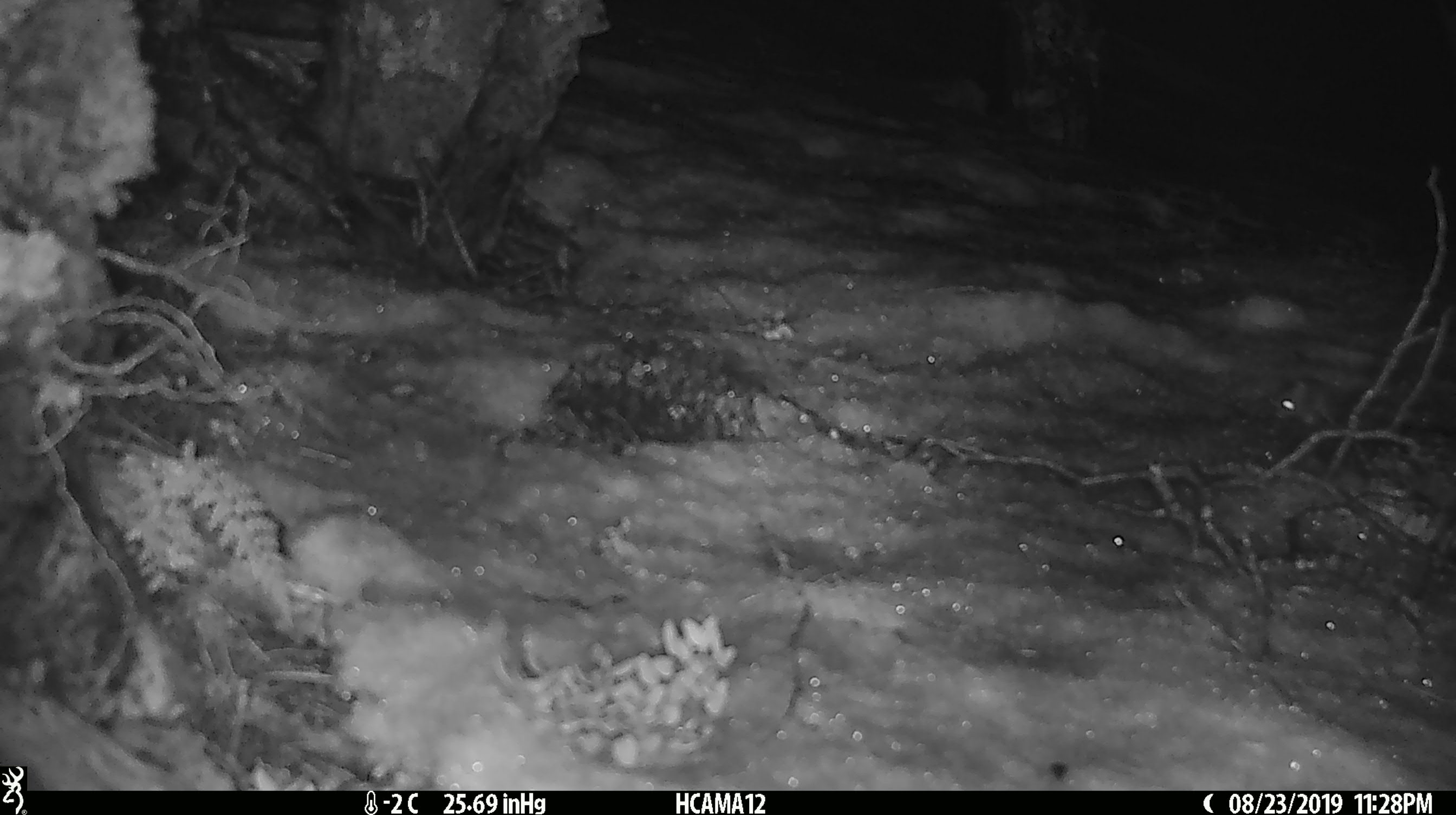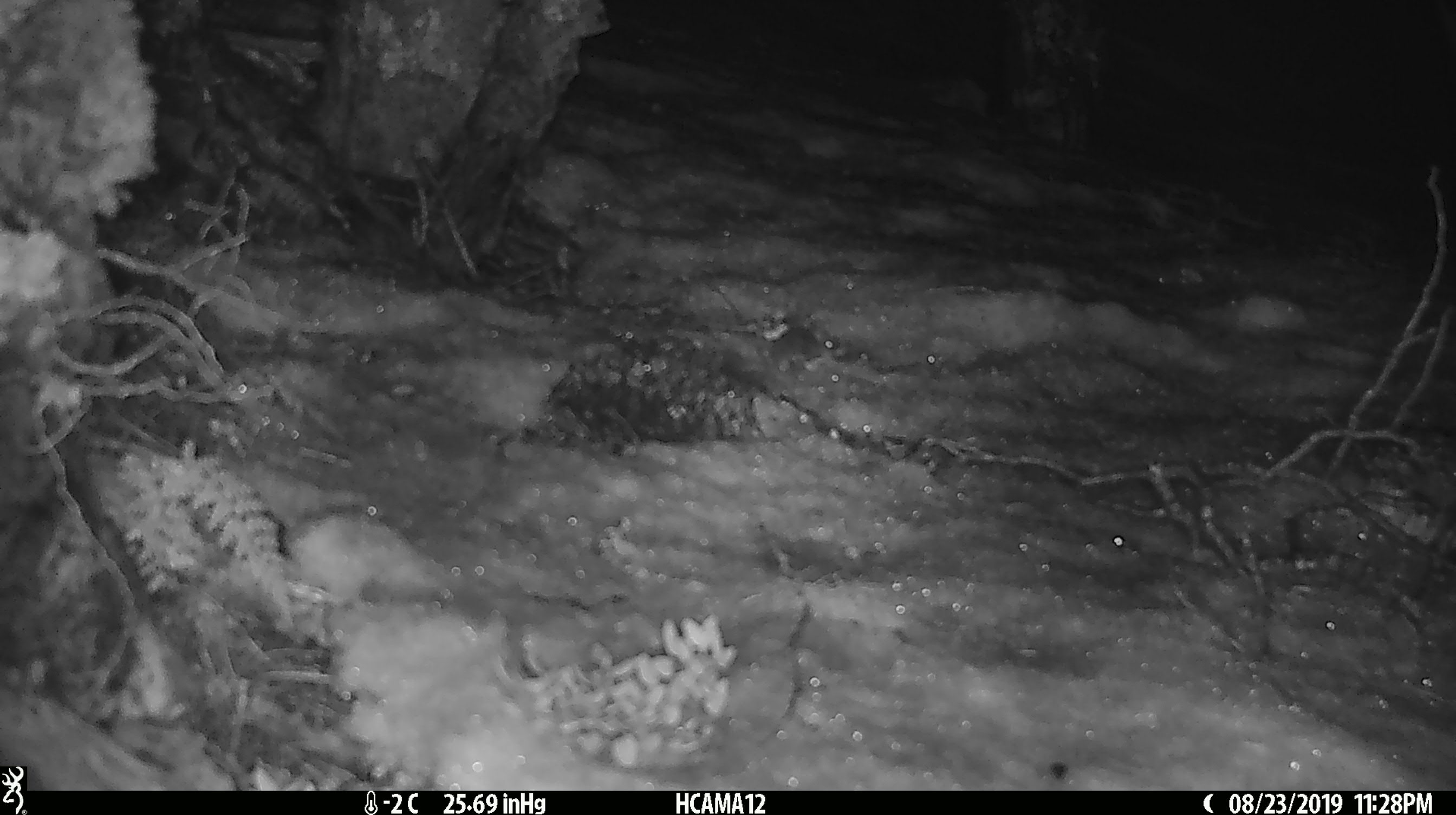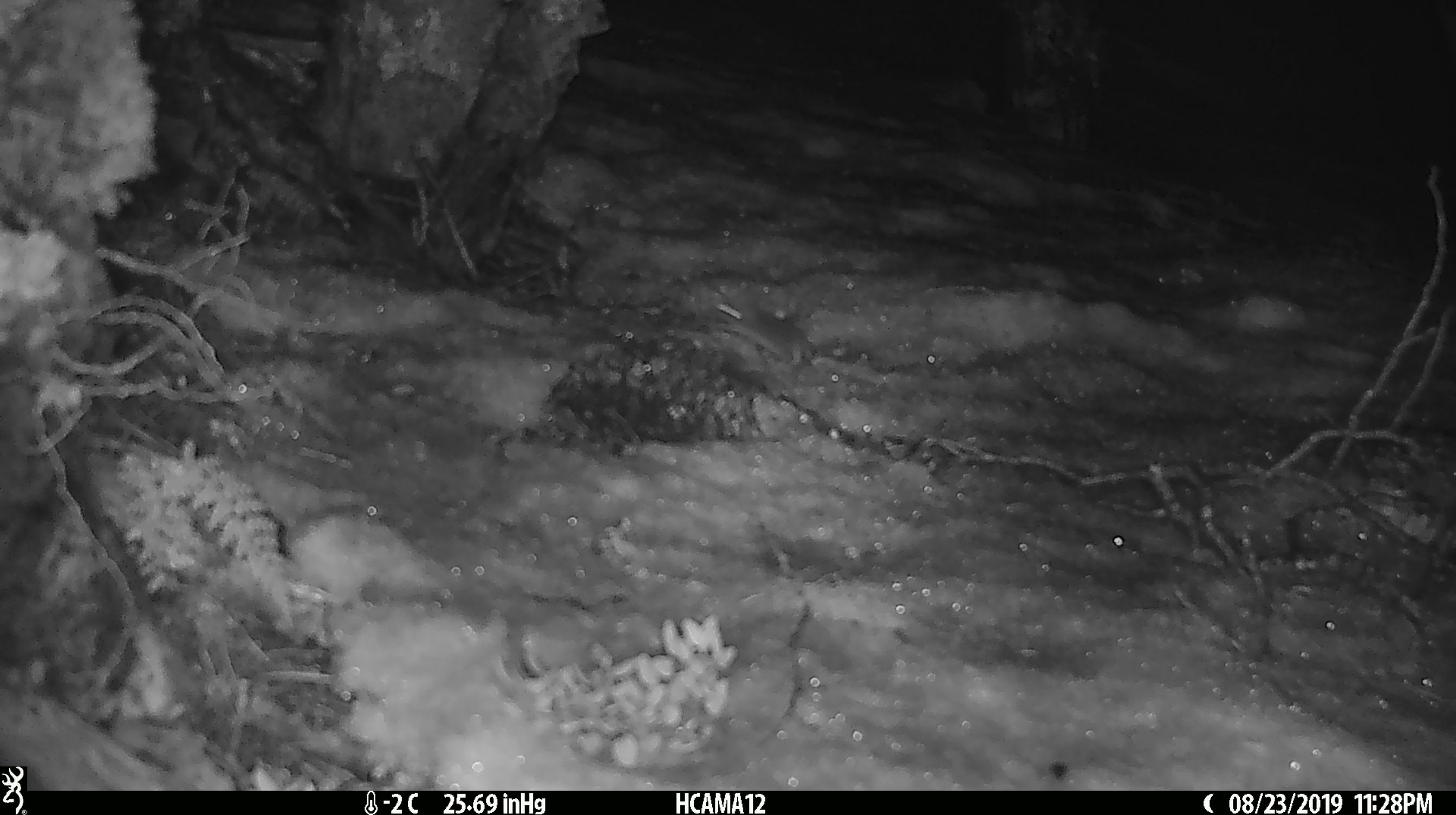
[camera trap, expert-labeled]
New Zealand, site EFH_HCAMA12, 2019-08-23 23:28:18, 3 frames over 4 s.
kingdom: Animalia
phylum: Chordata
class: Mammalia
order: Rodentia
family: Muridae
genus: Mus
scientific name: Mus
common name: mouse